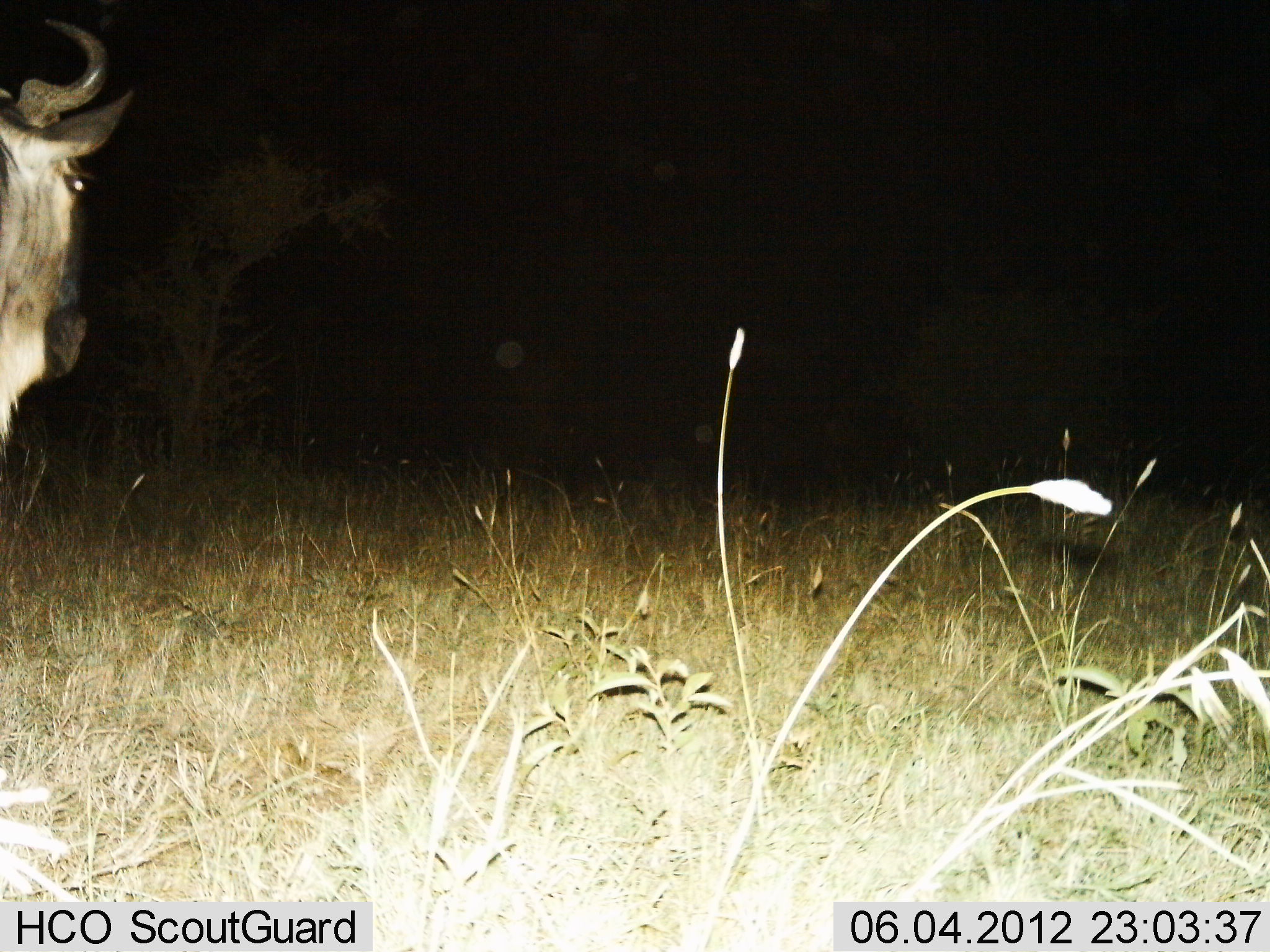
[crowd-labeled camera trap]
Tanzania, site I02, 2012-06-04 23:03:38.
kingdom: Animalia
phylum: Chordata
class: Mammalia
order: Artiodactyla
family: Bovidae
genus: Connochaetes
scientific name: Connochaetes taurinus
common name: blue wildebeest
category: wildebeest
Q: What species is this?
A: Wildebeest (blue wildebeest) (Connochaetes taurinus).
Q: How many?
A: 1.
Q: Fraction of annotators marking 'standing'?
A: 90%.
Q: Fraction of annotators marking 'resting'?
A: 0%.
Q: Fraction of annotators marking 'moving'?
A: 10%.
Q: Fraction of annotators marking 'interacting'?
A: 0%.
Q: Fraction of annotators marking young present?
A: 0%.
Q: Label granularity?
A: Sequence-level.